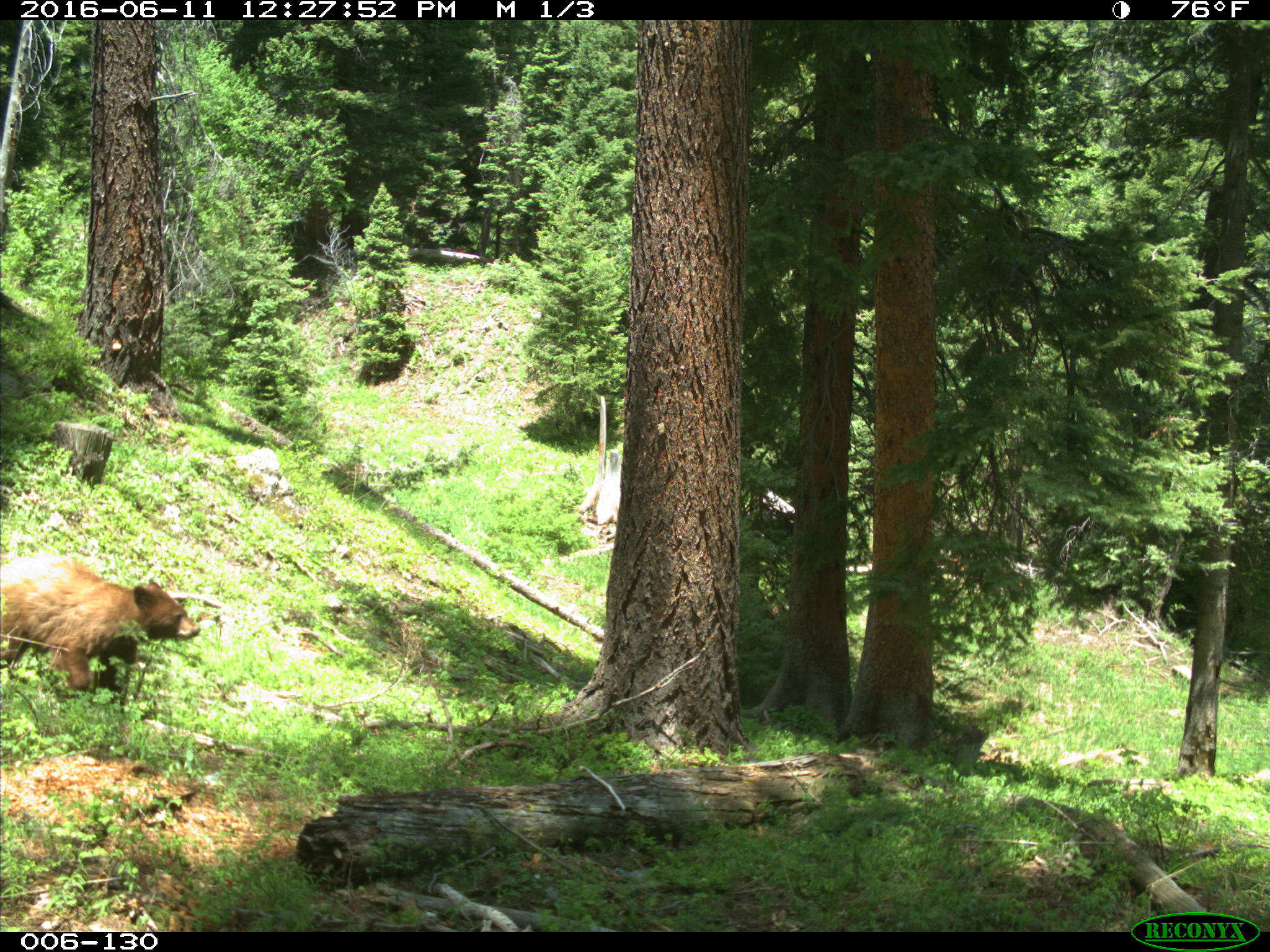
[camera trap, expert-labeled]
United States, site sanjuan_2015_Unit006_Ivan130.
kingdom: Animalia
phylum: Chordata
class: Mammalia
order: Carnivora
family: Ursidae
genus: Ursus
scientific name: Ursus americanus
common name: american black bear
Ursus americanus (american black bear).